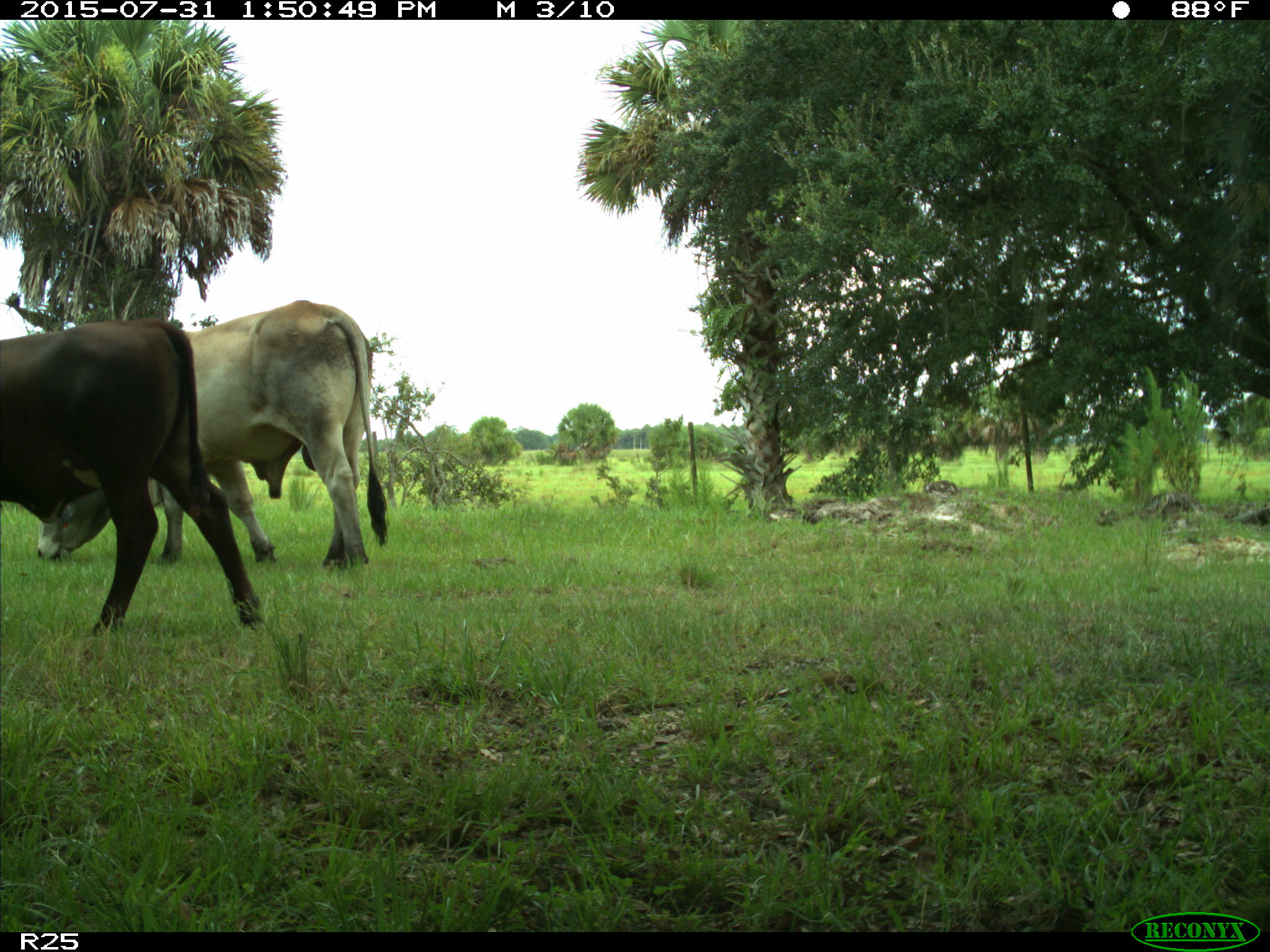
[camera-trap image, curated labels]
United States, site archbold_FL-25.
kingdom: Animalia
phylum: Chordata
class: Mammalia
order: Artiodactyla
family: Bovidae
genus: Bos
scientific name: Bos taurus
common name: domestic cow